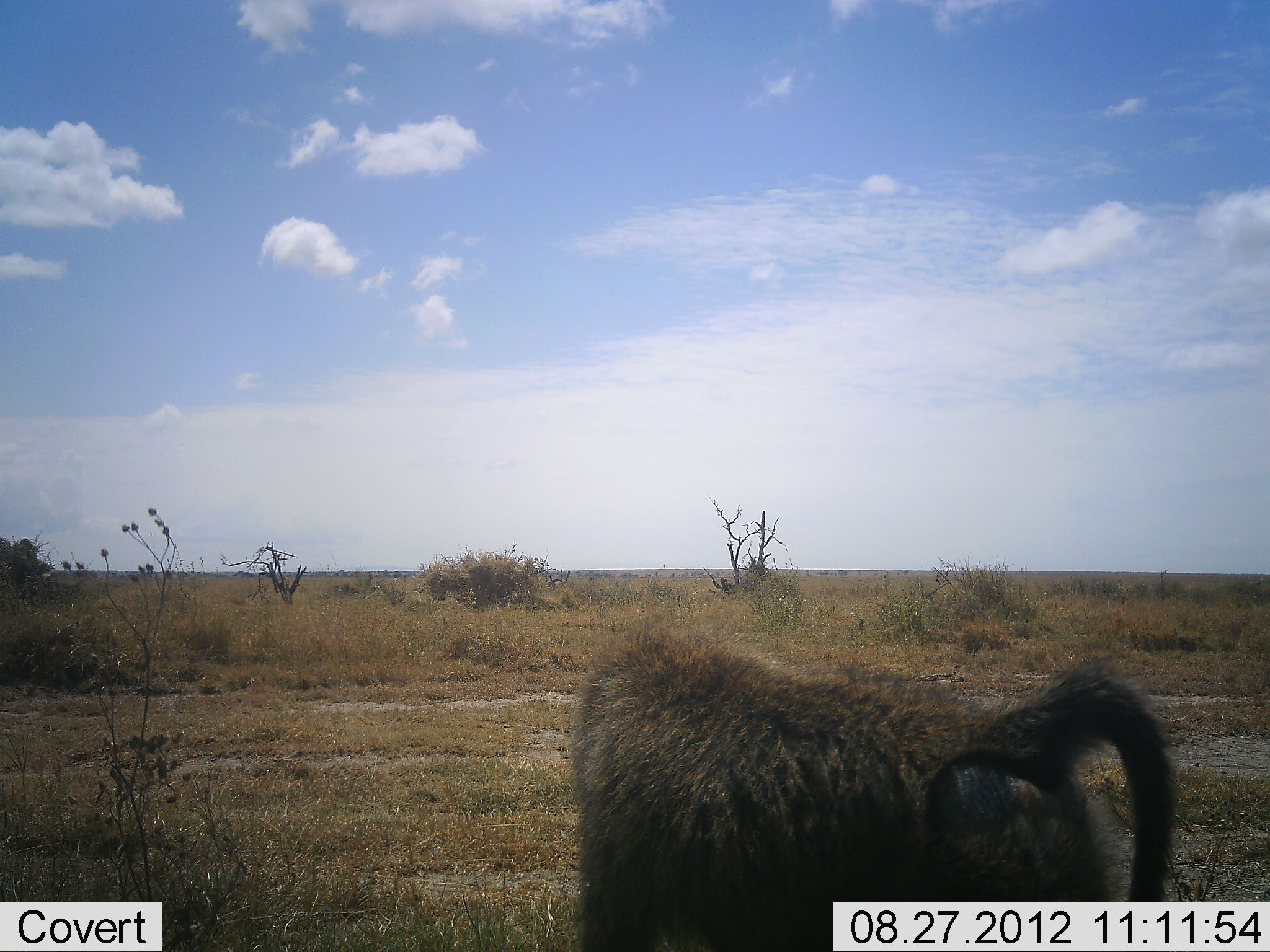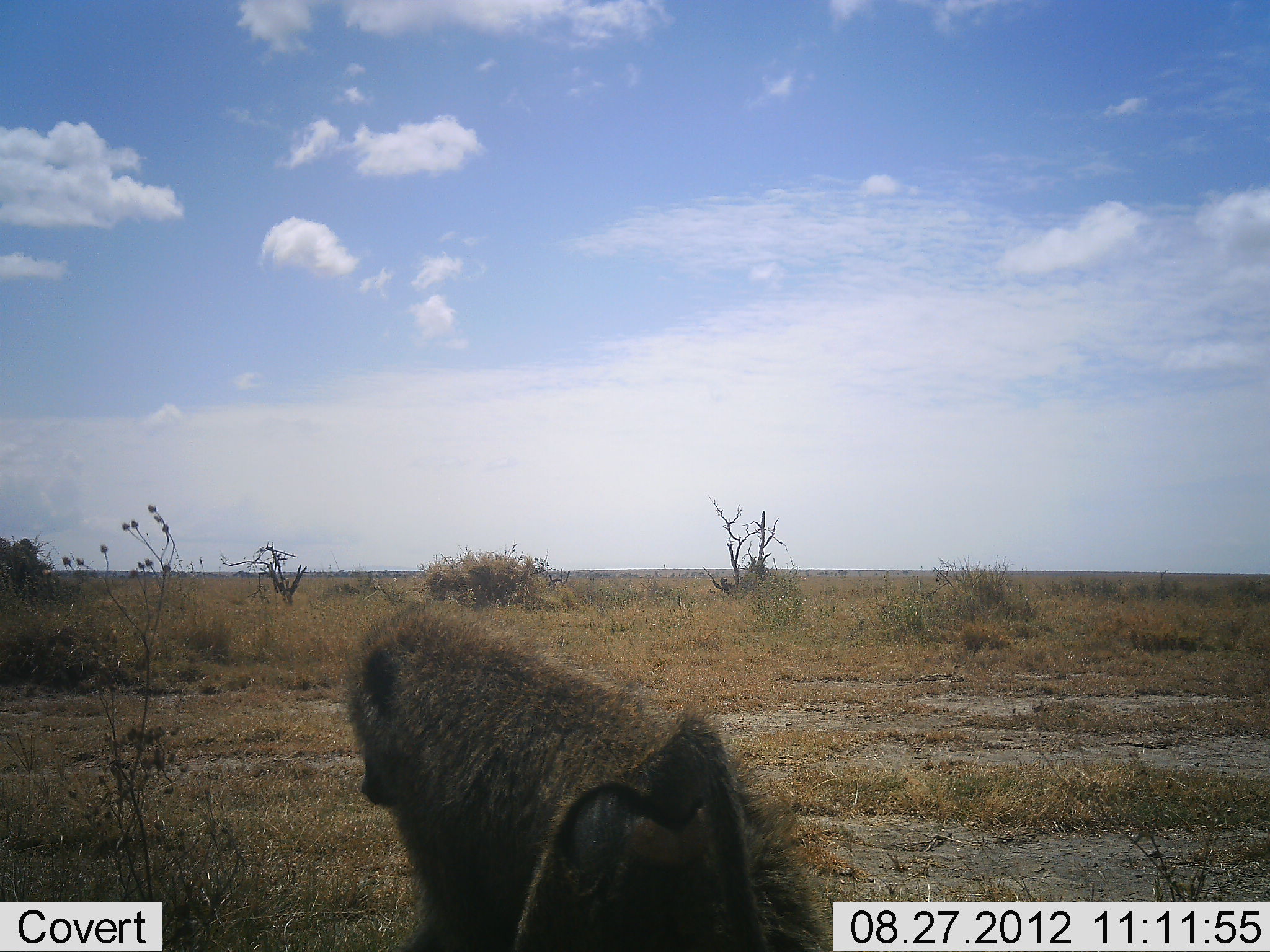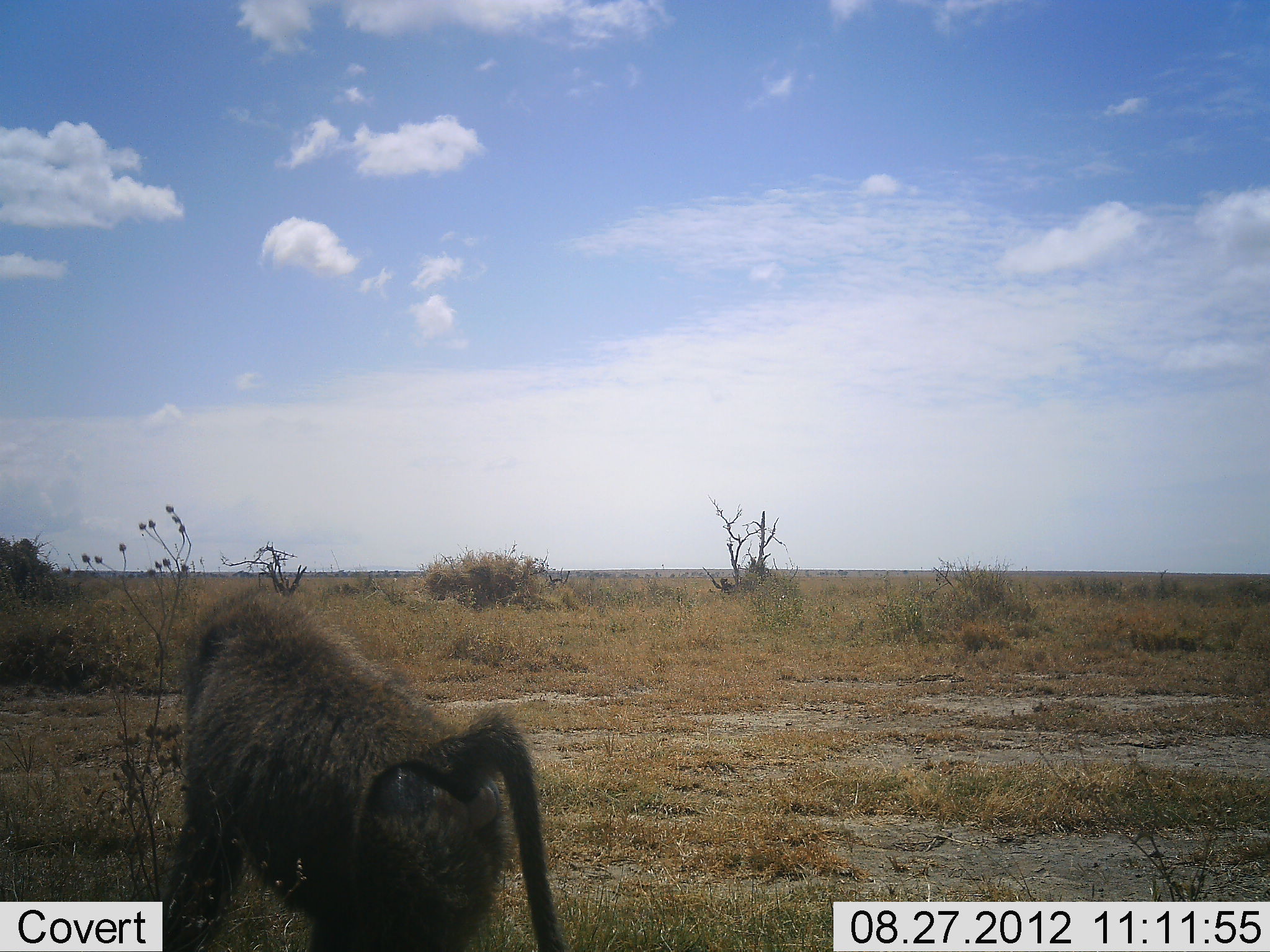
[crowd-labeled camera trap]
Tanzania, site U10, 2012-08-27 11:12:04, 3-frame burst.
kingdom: Animalia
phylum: Chordata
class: Mammalia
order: Primates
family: Cercopithecidae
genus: Papio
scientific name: Papio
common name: baboon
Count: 1.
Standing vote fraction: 10%.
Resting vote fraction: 0%.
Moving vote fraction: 90%.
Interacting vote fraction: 0%.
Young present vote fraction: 0%.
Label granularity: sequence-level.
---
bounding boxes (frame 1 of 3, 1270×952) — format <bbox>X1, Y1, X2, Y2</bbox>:
animal: <bbox>568, 621, 1178, 952</bbox>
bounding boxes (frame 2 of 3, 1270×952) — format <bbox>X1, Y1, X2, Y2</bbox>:
animal: <bbox>342, 605, 834, 952</bbox>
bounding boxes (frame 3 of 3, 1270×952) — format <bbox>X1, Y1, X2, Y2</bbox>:
animal: <bbox>148, 584, 567, 952</bbox>